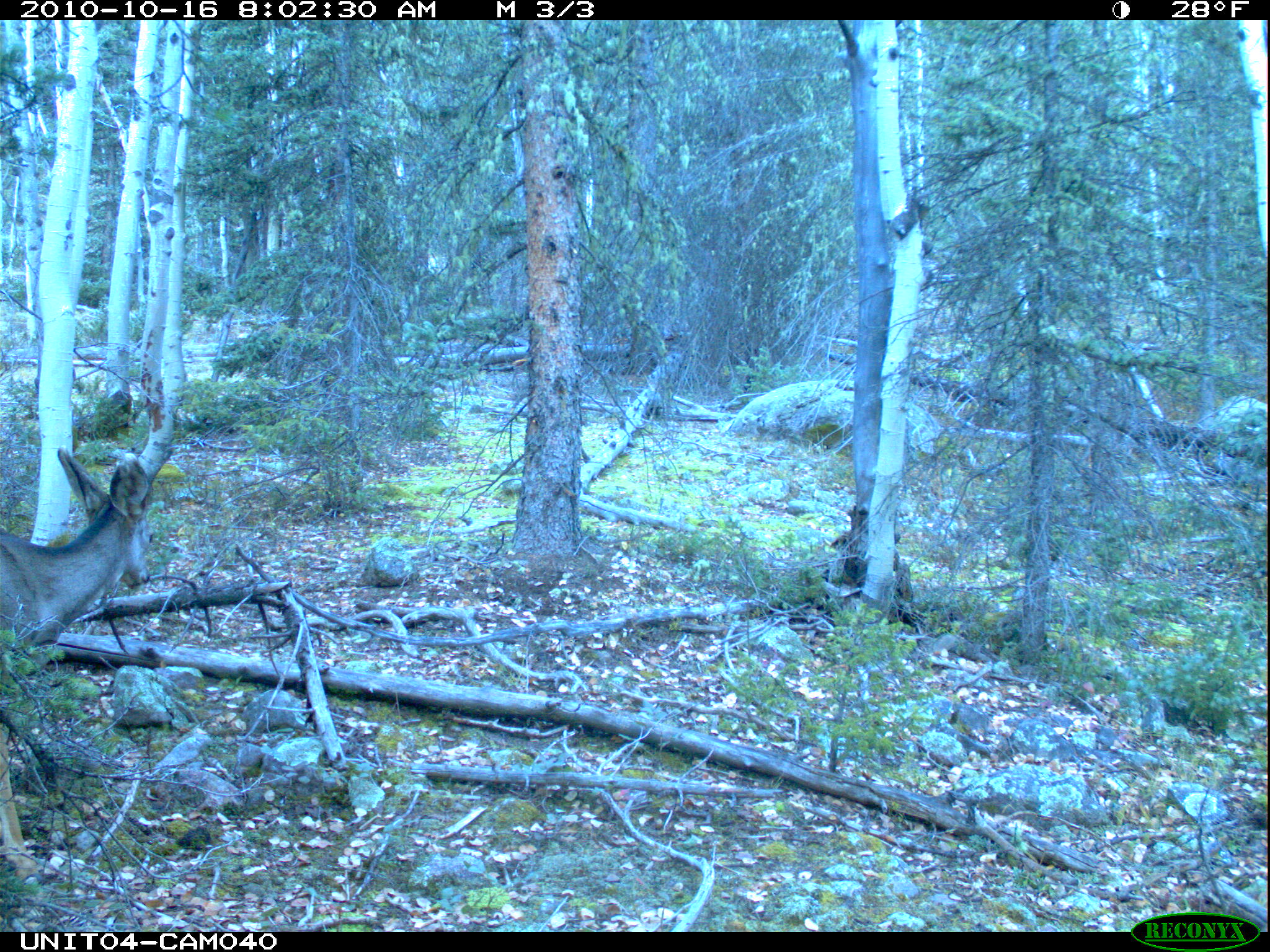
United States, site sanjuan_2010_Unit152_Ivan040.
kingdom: Animalia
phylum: Chordata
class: Mammalia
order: Artiodactyla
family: Cervidae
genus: Odocoileus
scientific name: Odocoileus hemionus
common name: mule deer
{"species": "Odocoileus hemionus (mule deer)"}